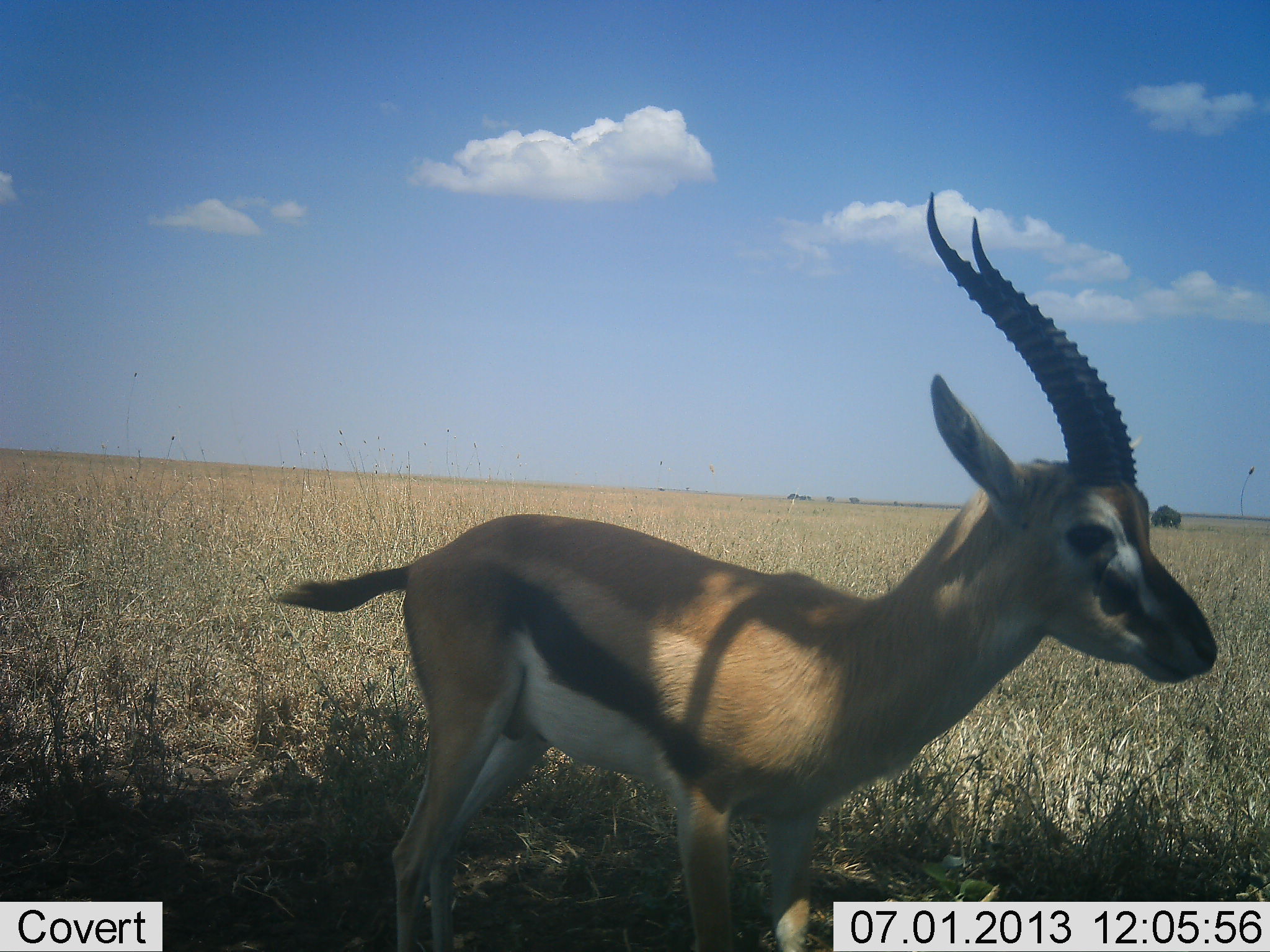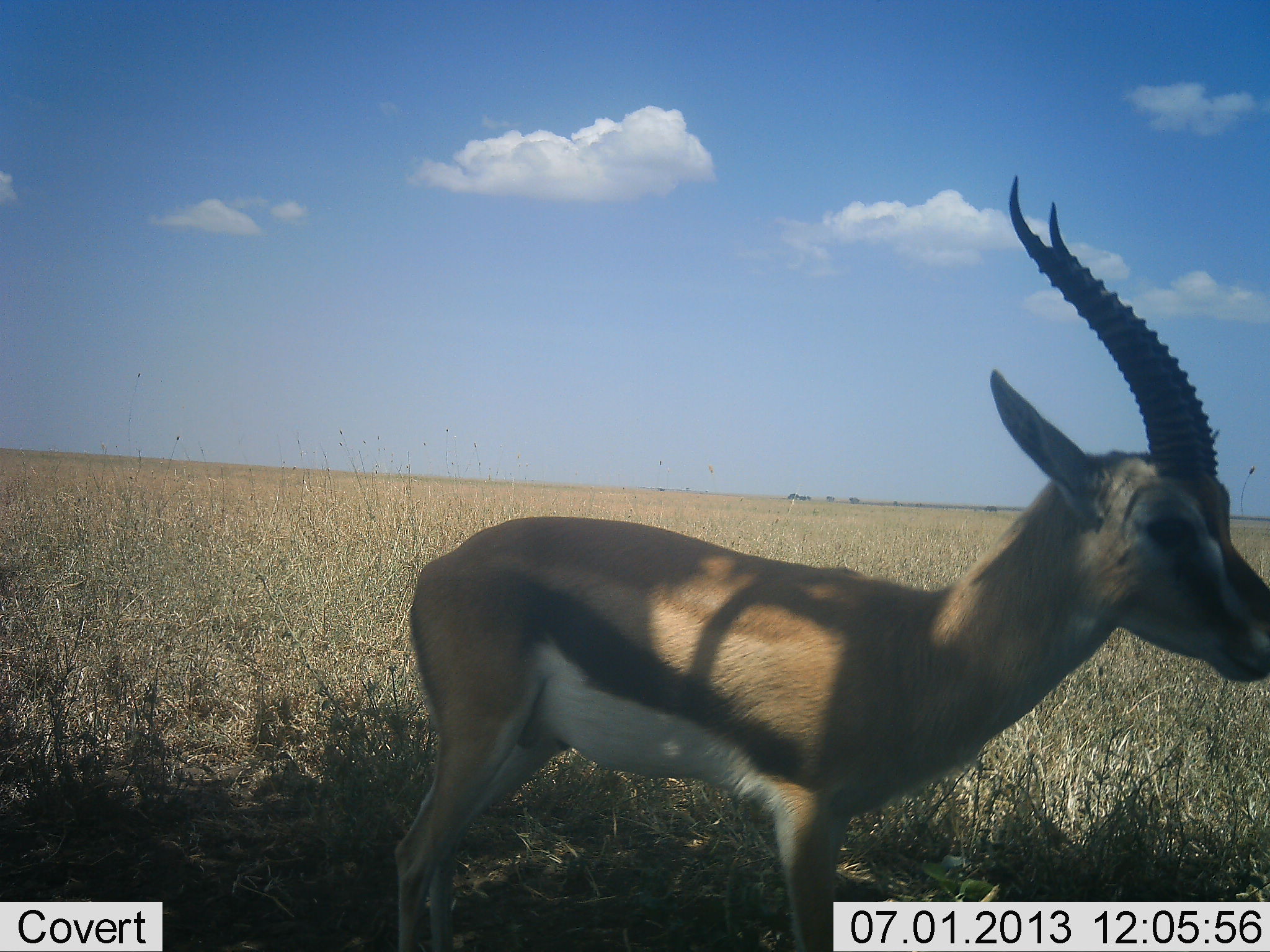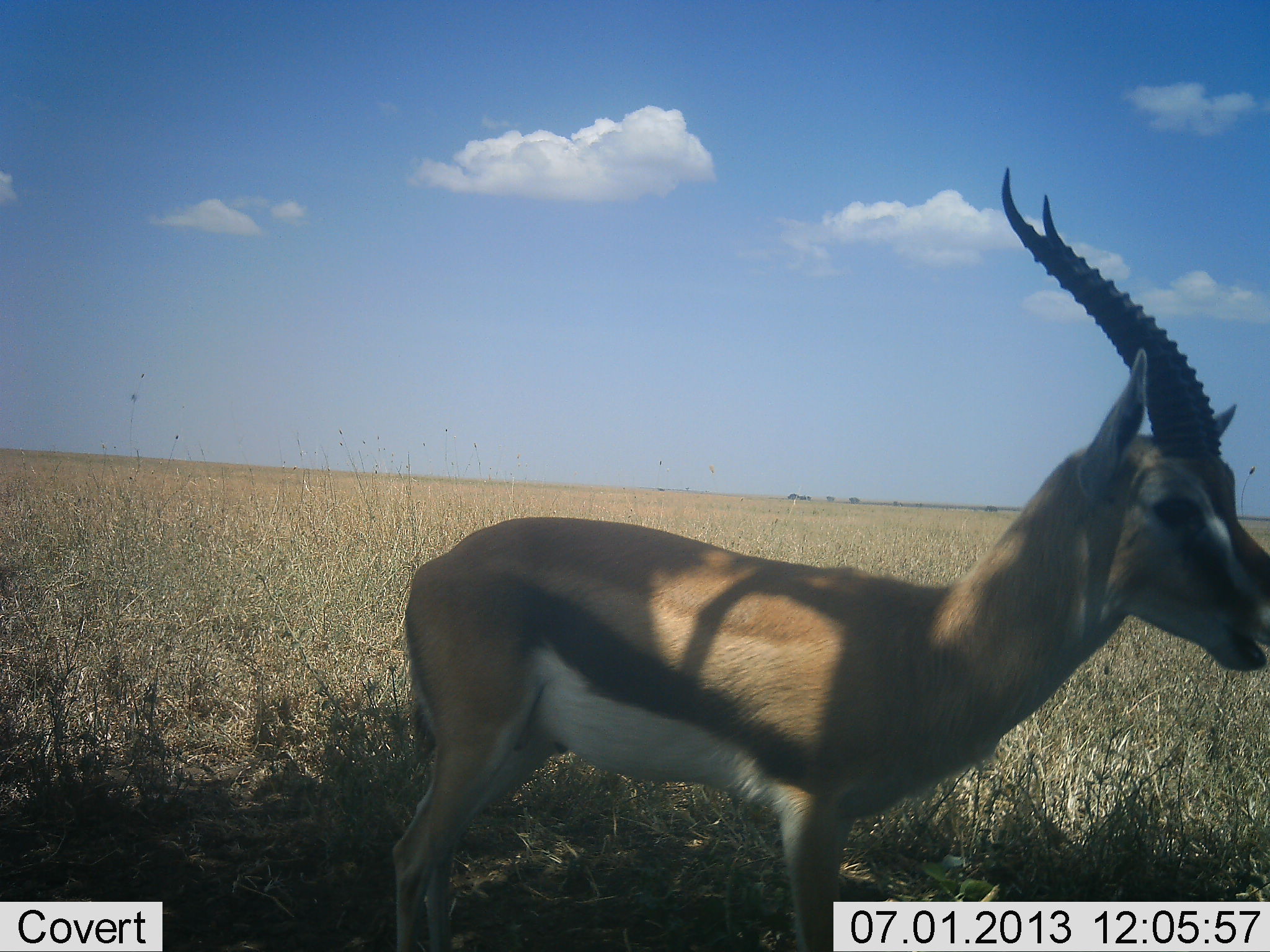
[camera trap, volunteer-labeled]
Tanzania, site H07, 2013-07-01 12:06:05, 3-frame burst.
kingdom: Animalia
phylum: Chordata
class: Mammalia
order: Artiodactyla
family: Bovidae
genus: Eudorcas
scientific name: Eudorcas thomsonii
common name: thomson's gazelle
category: gazellethomsons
Gazellethomsons (thomson's gazelle) (Eudorcas thomsonii), count 1. Behavior (volunteer vote fractions): standing 87%, resting 4%, moving 22%, interacting 0%. Young present (vote fraction): 0%. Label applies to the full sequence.